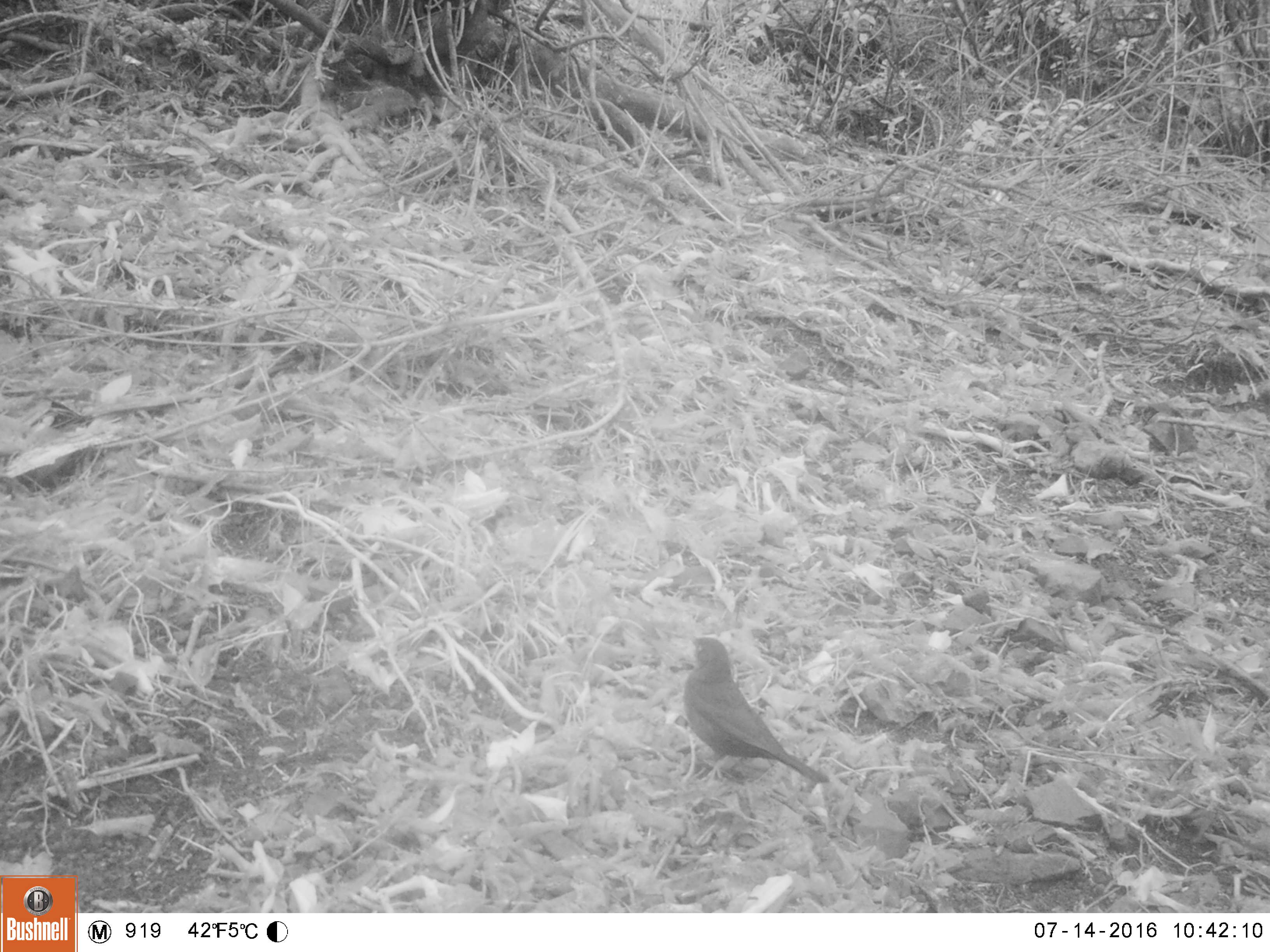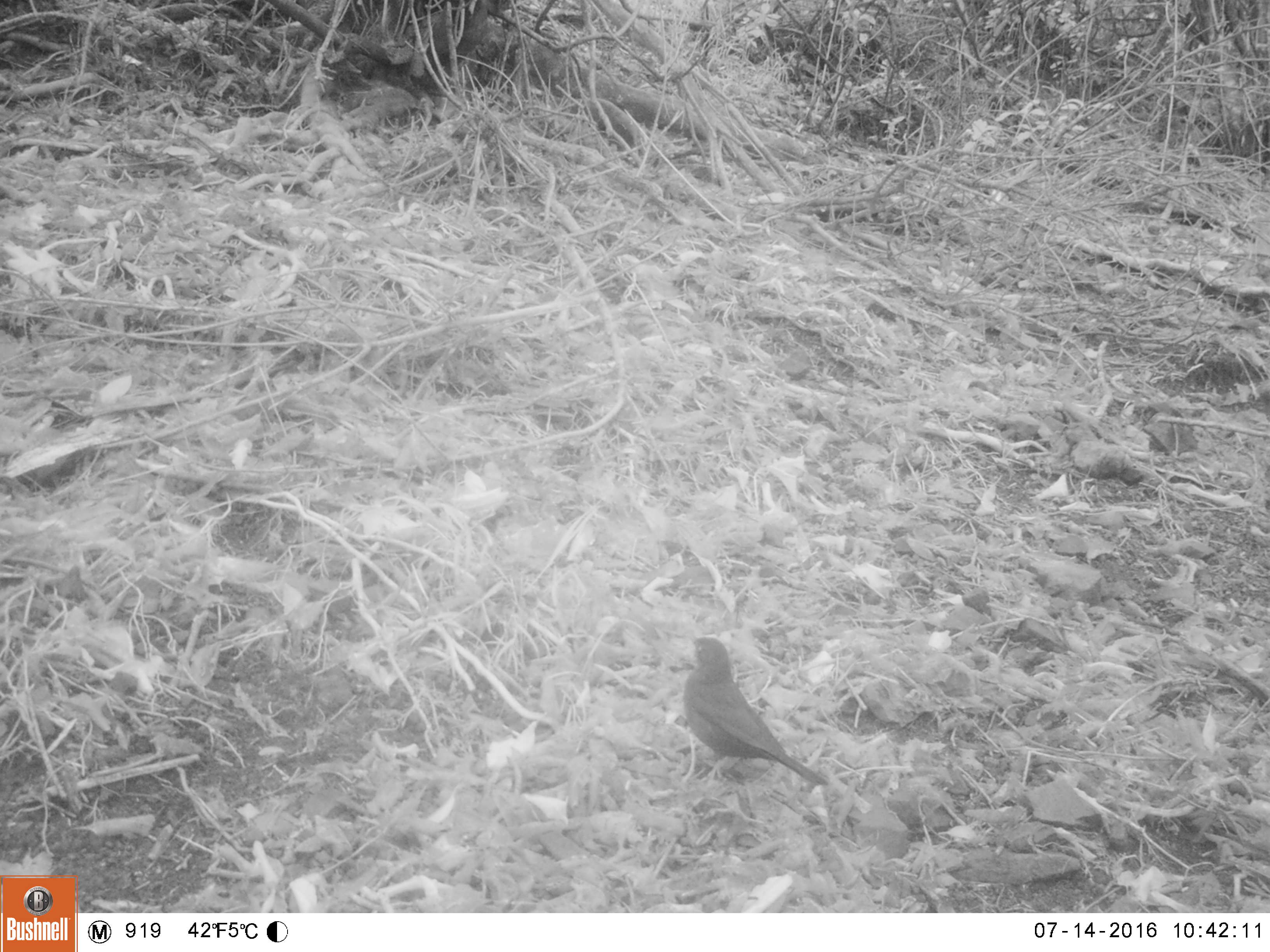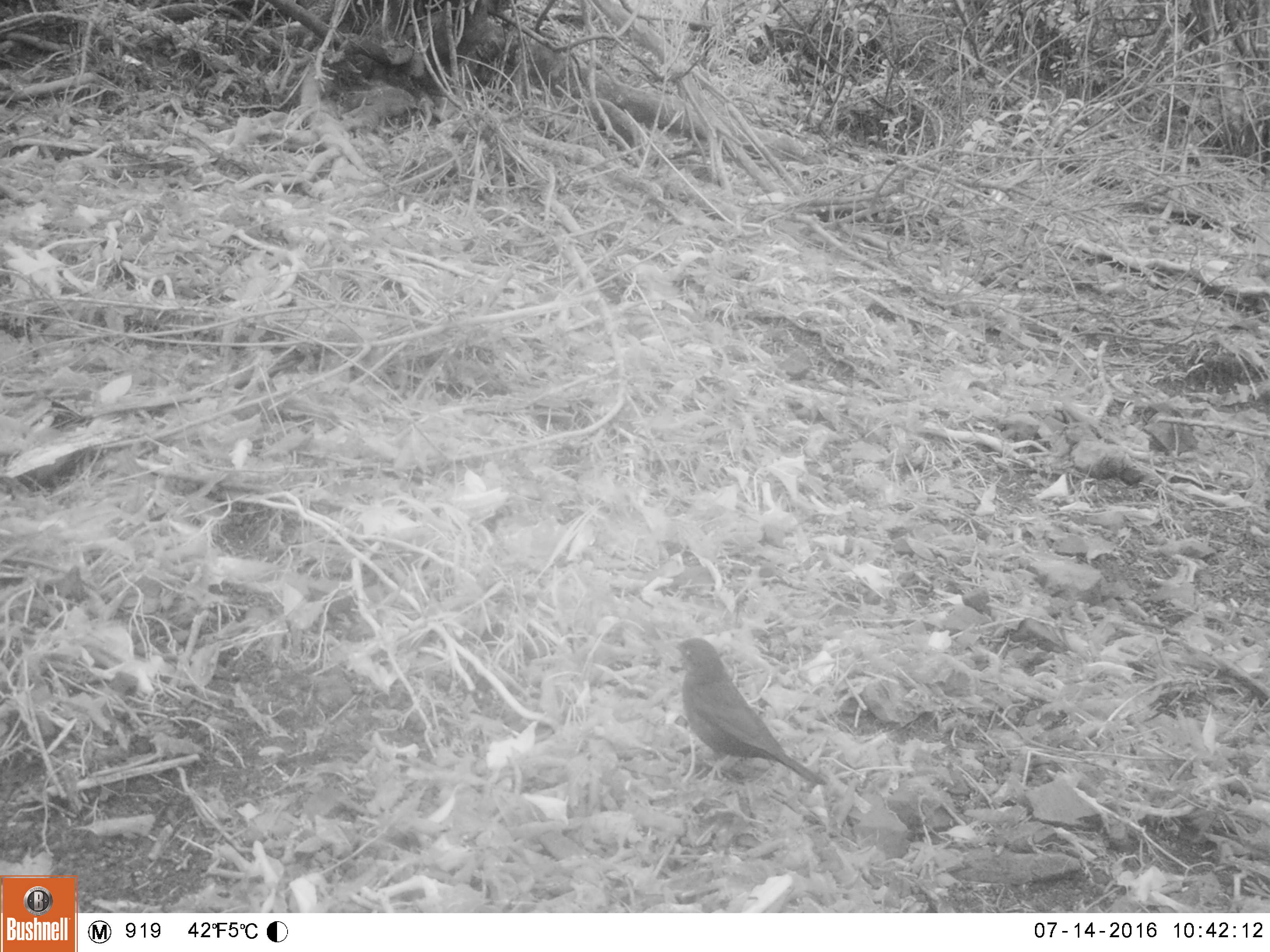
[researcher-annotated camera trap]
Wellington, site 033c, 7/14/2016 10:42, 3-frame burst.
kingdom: Animalia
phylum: Chordata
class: Aves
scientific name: Aves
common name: bird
Bird (Aves).